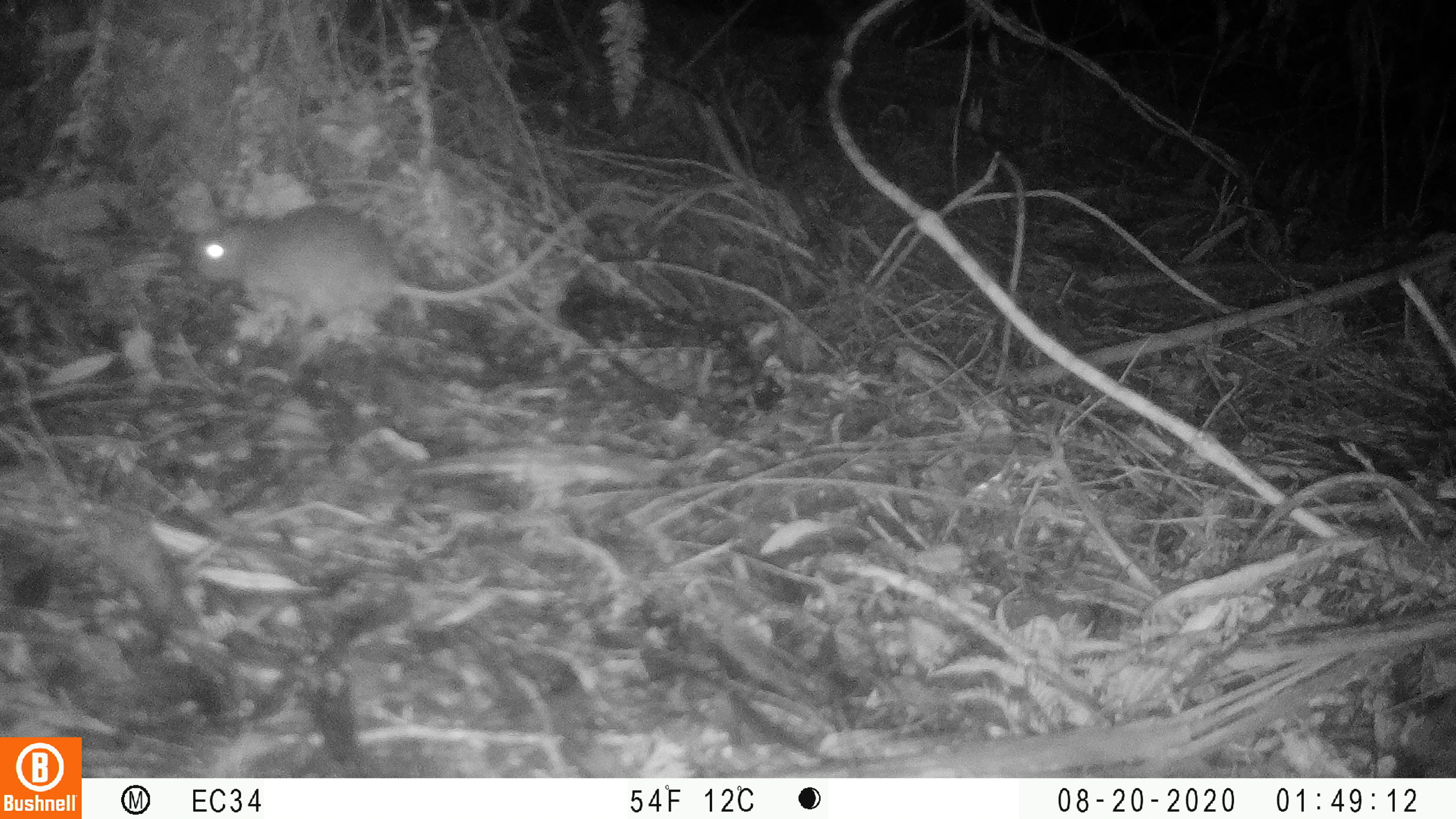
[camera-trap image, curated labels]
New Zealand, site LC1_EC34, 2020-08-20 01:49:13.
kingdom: Animalia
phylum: Chordata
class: Mammalia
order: Rodentia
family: Muridae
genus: Rattus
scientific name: Rattus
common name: rat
Rat (Rattus).